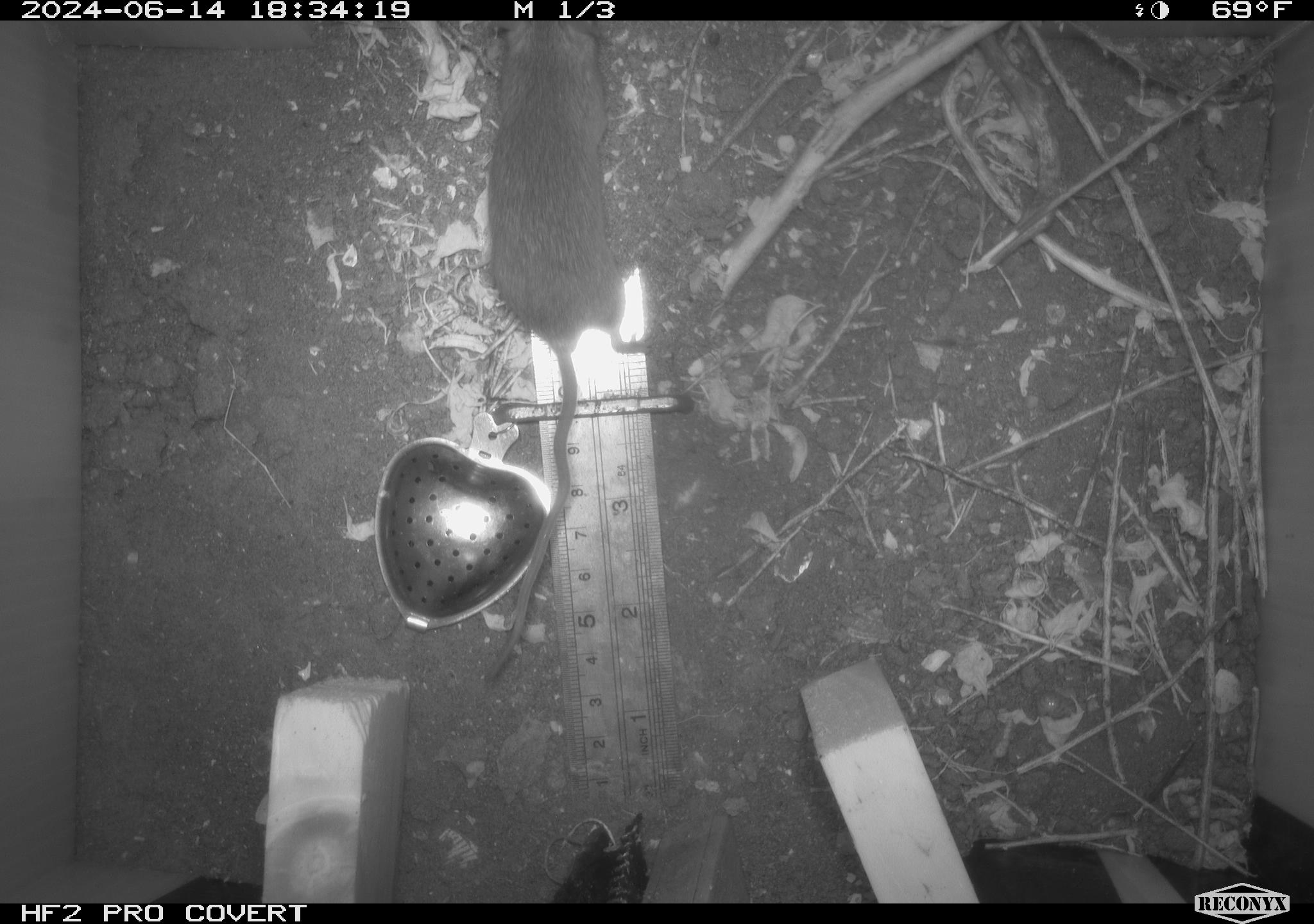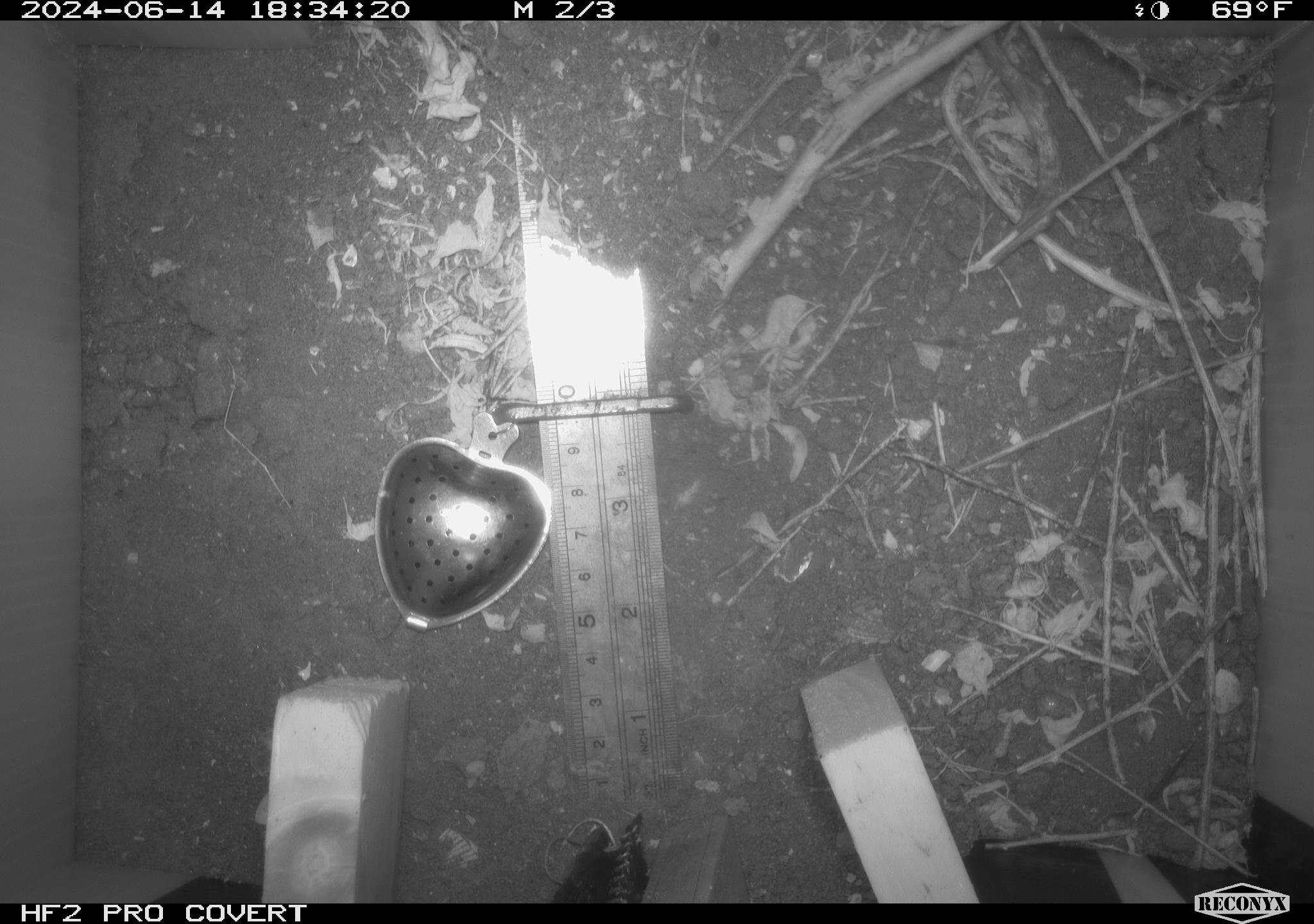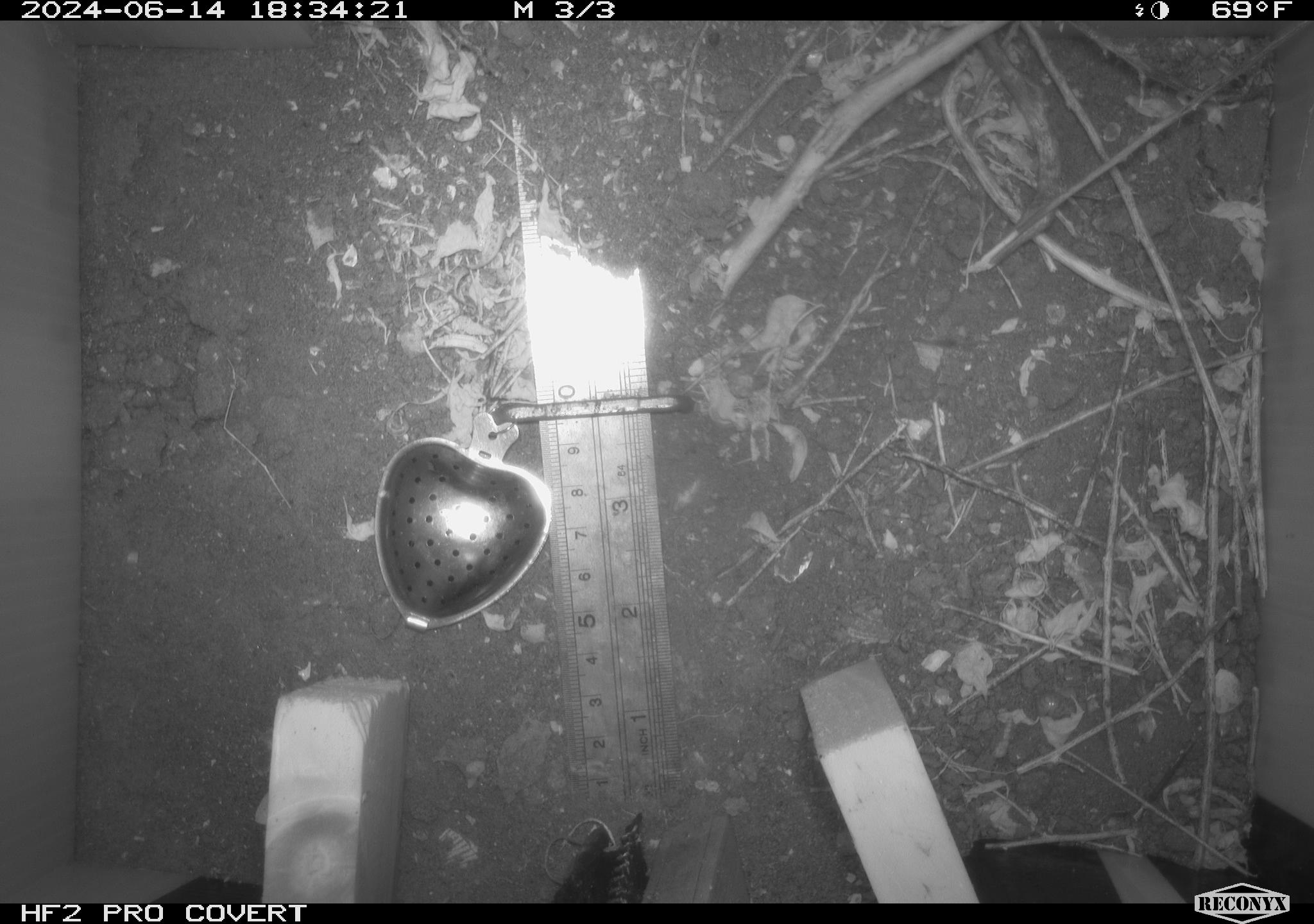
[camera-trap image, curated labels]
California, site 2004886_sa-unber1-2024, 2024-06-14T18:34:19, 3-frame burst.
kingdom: Animalia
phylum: Chordata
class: Mammalia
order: Rodentia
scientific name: Rodentia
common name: mouse species